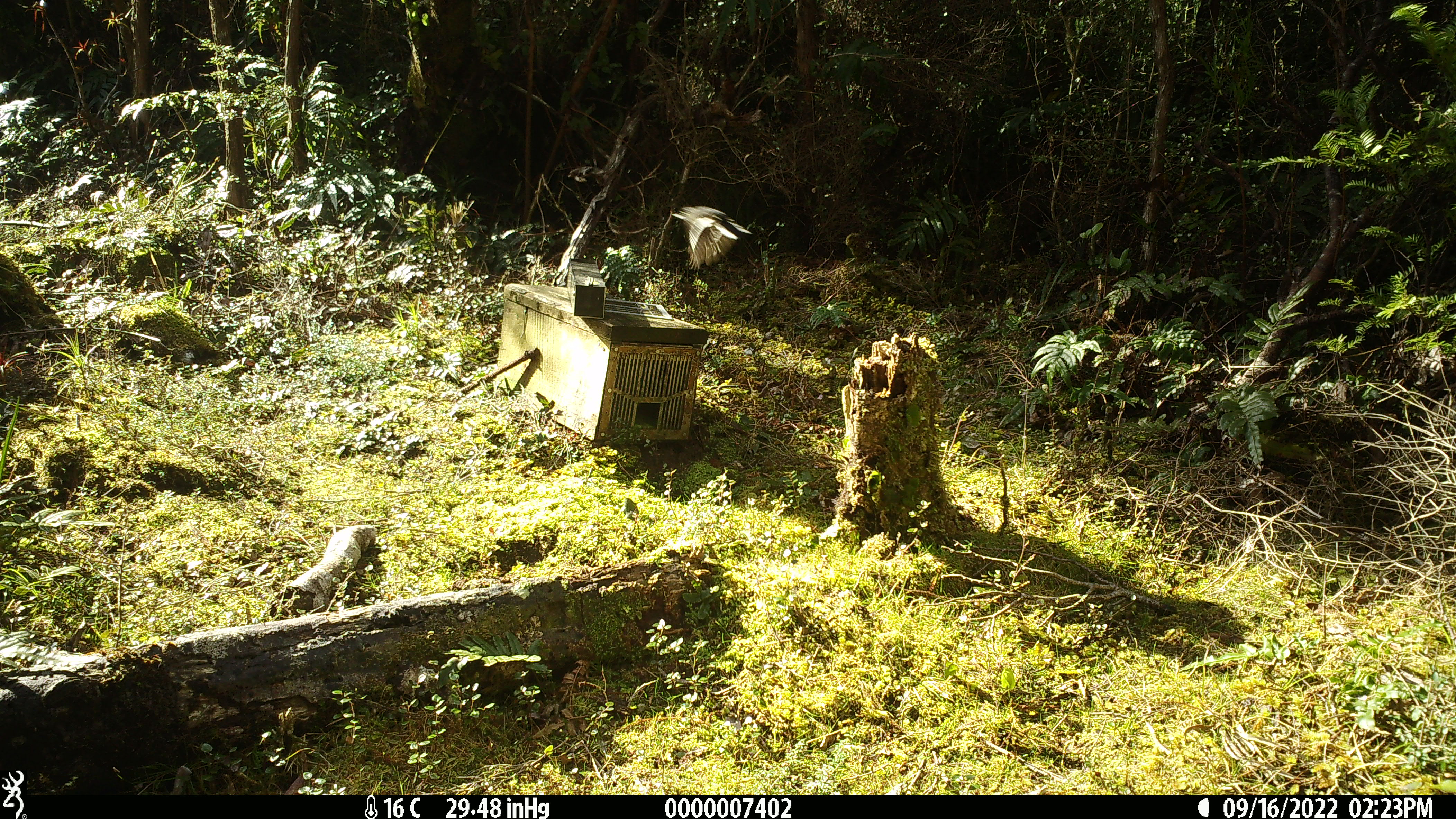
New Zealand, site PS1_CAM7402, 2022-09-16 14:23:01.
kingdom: Animalia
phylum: Chordata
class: Aves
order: Passeriformes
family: Petroicidae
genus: Petroica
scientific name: Petroica macrocephala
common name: tomtit